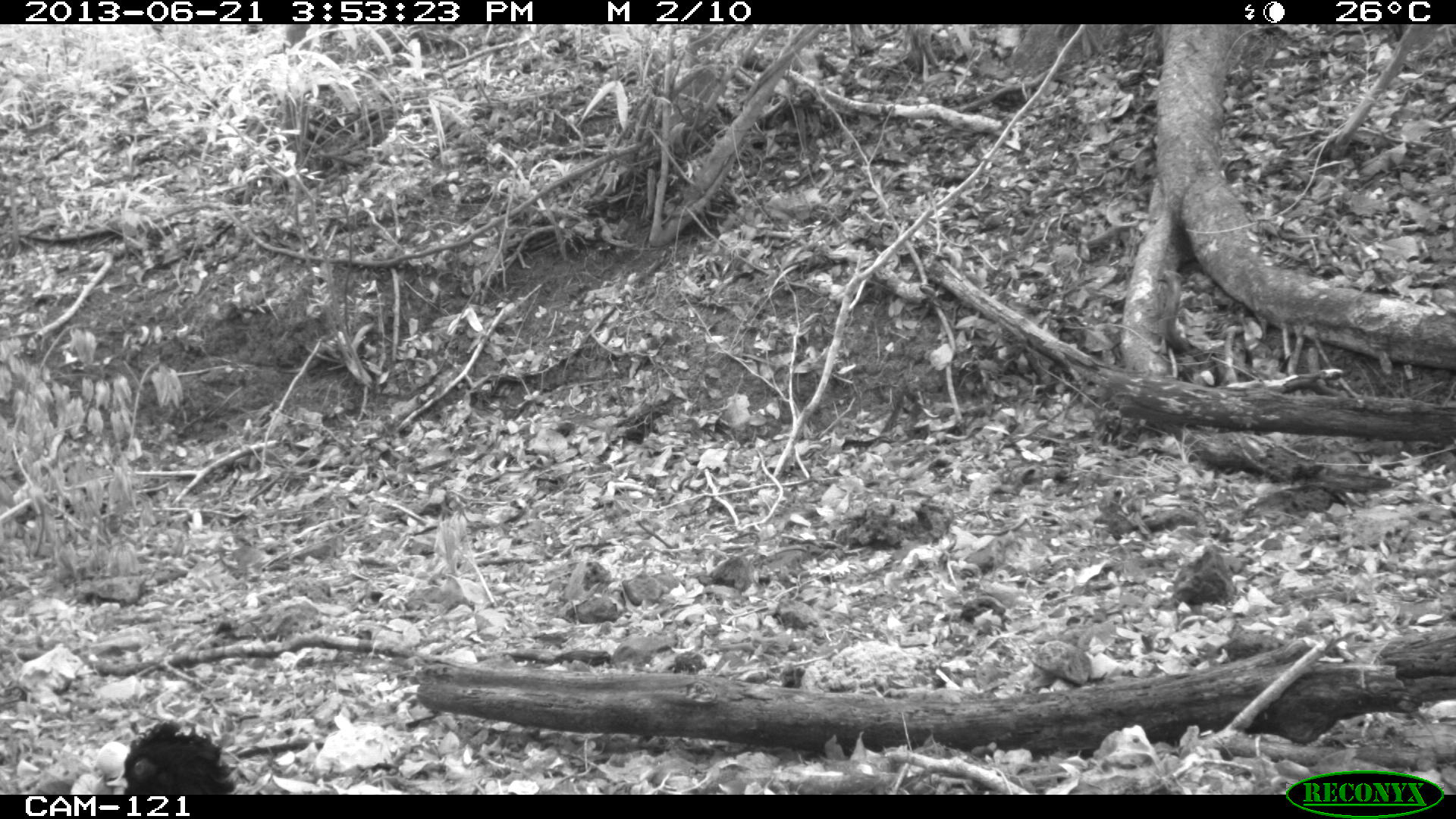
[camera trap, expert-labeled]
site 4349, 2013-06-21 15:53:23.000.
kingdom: Animalia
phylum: Chordata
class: Aves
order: Galliformes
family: Cracidae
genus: Crax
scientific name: Crax rubra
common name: great curassow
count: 1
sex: male